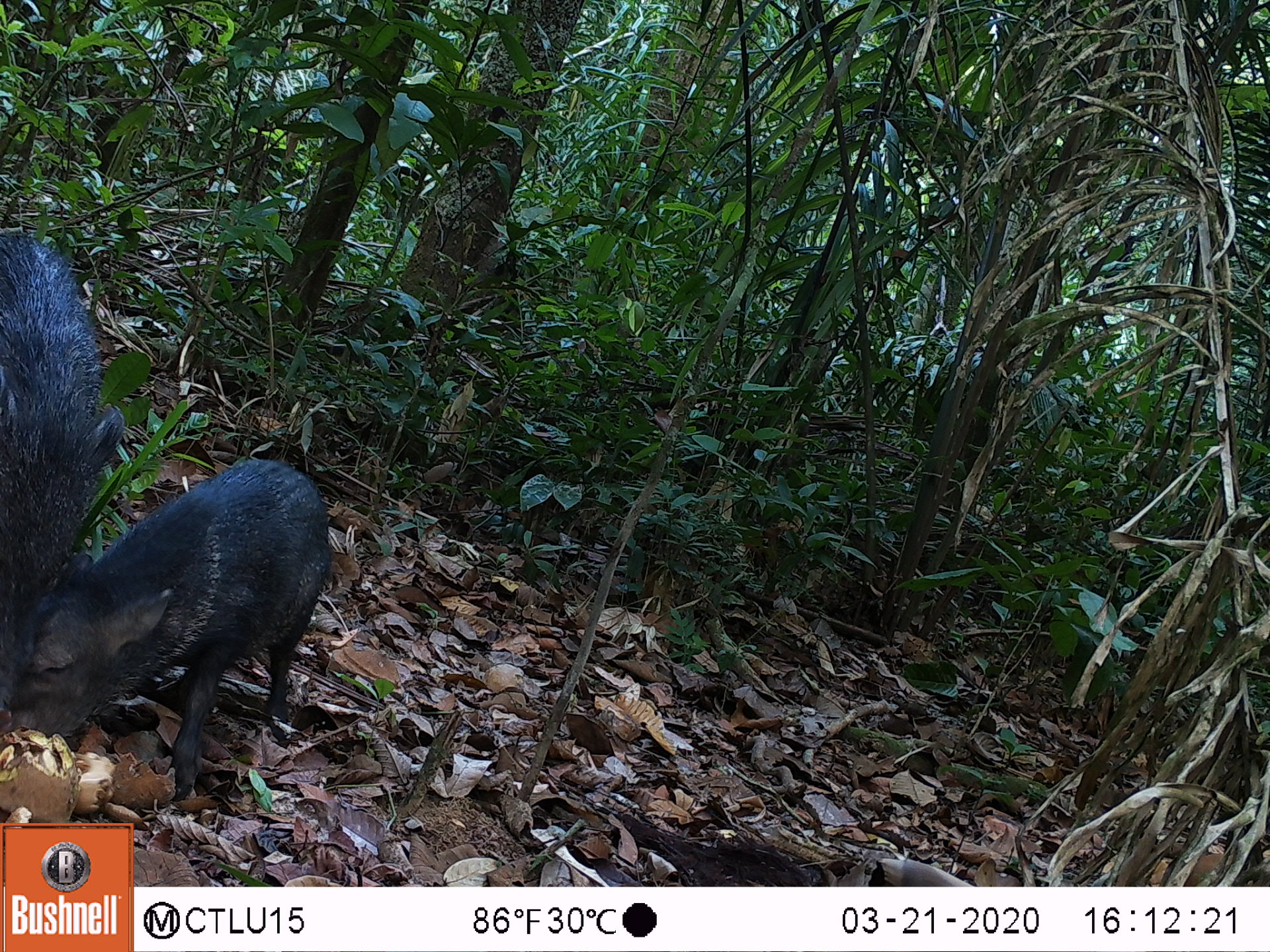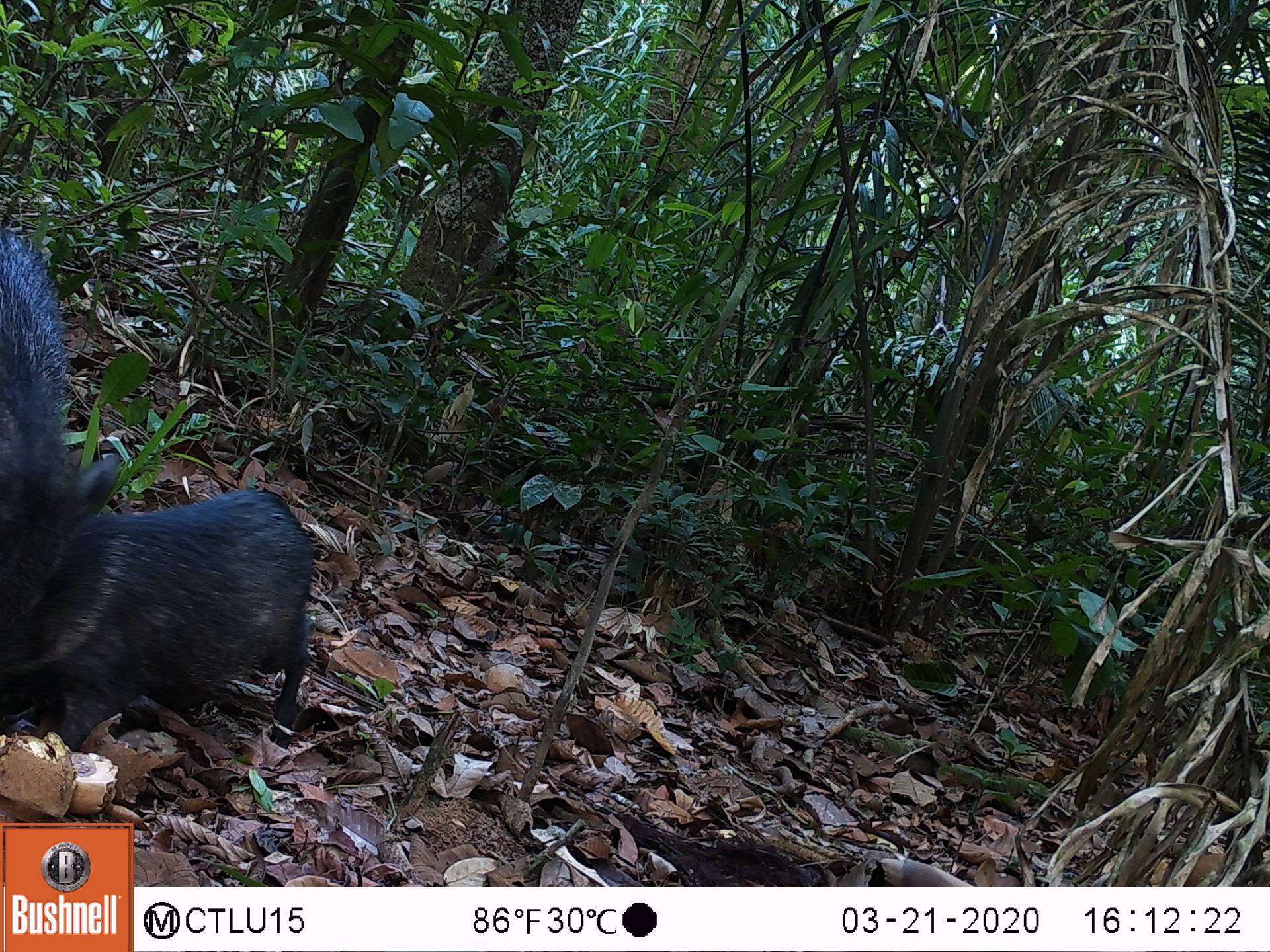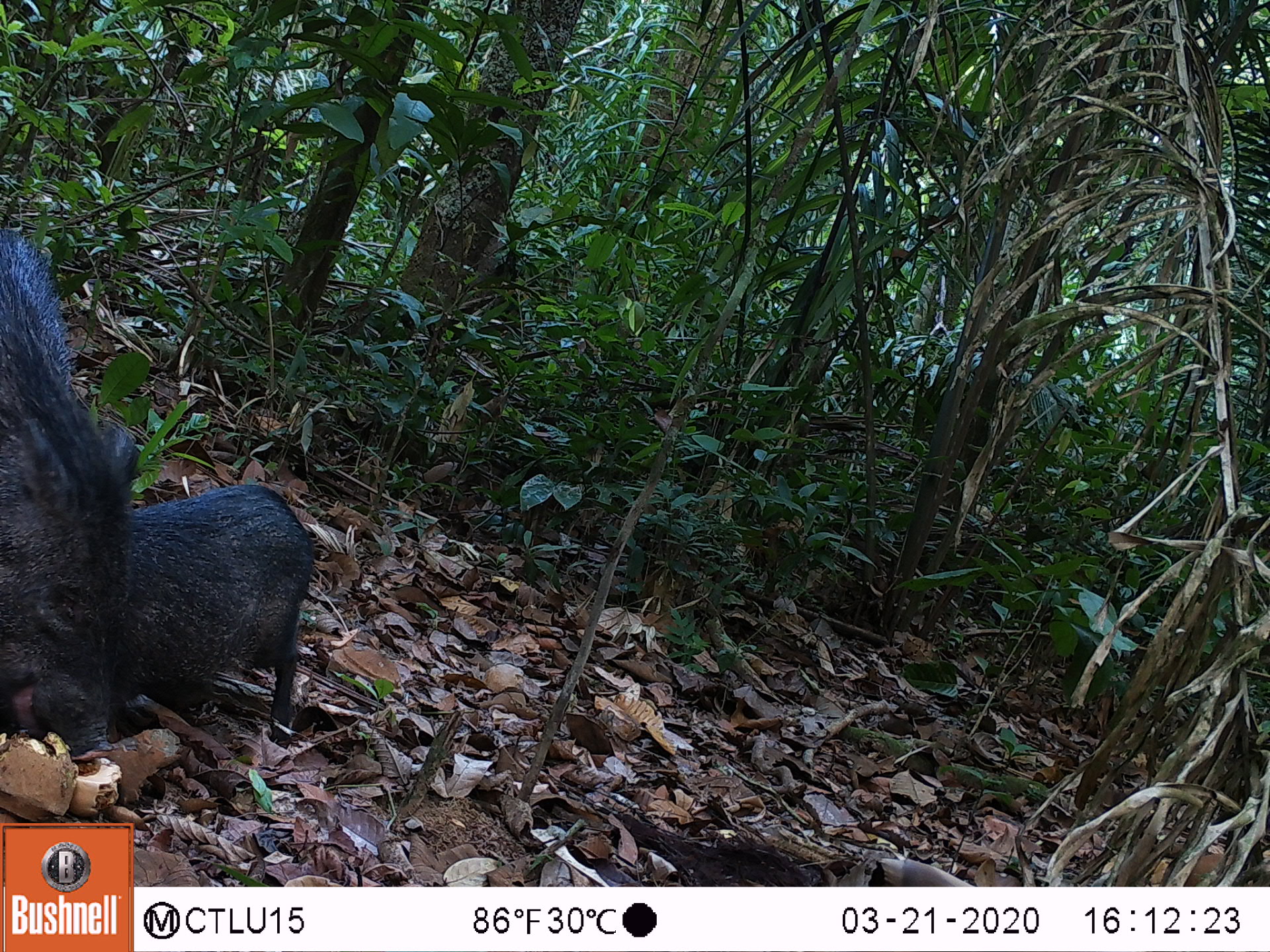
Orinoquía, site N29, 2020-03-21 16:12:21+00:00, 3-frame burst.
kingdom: Animalia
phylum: Chordata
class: Mammalia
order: Artiodactyla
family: Tayassuidae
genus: Pecari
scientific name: Pecari tajacu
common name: collared peccary